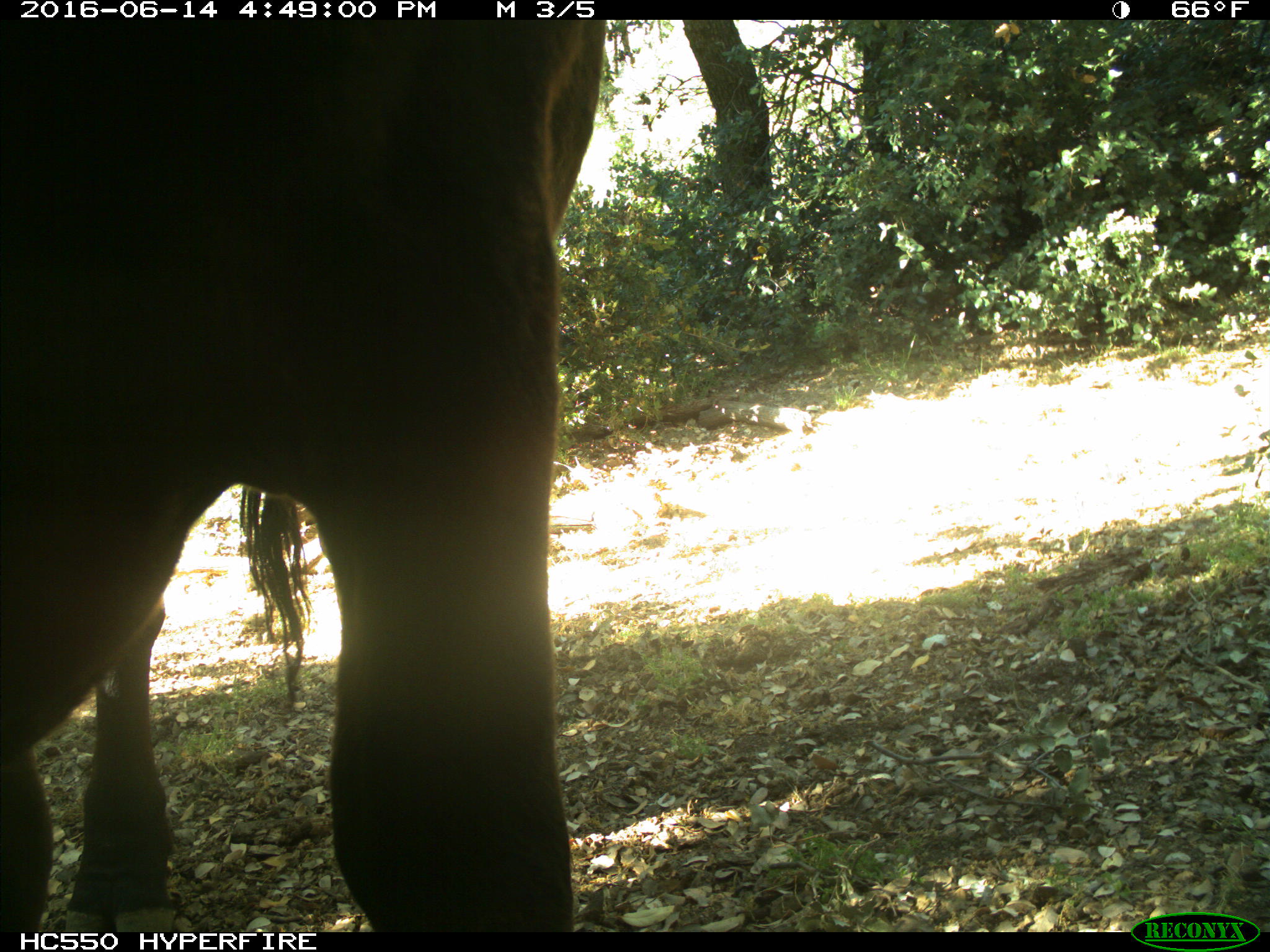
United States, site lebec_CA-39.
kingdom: Animalia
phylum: Chordata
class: Mammalia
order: Artiodactyla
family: Bovidae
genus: Bos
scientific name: Bos taurus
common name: domestic cow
Bos taurus (domestic cow).